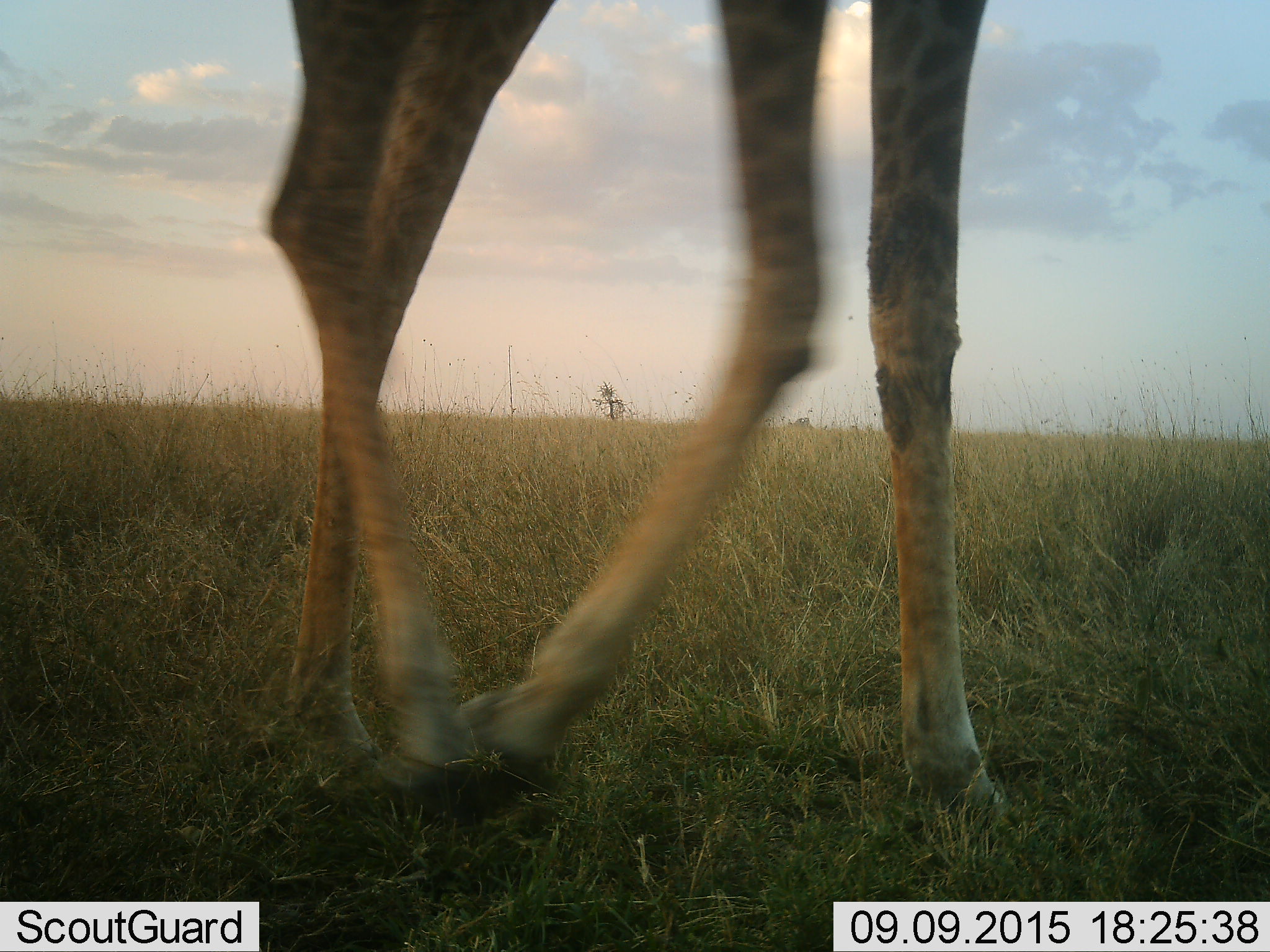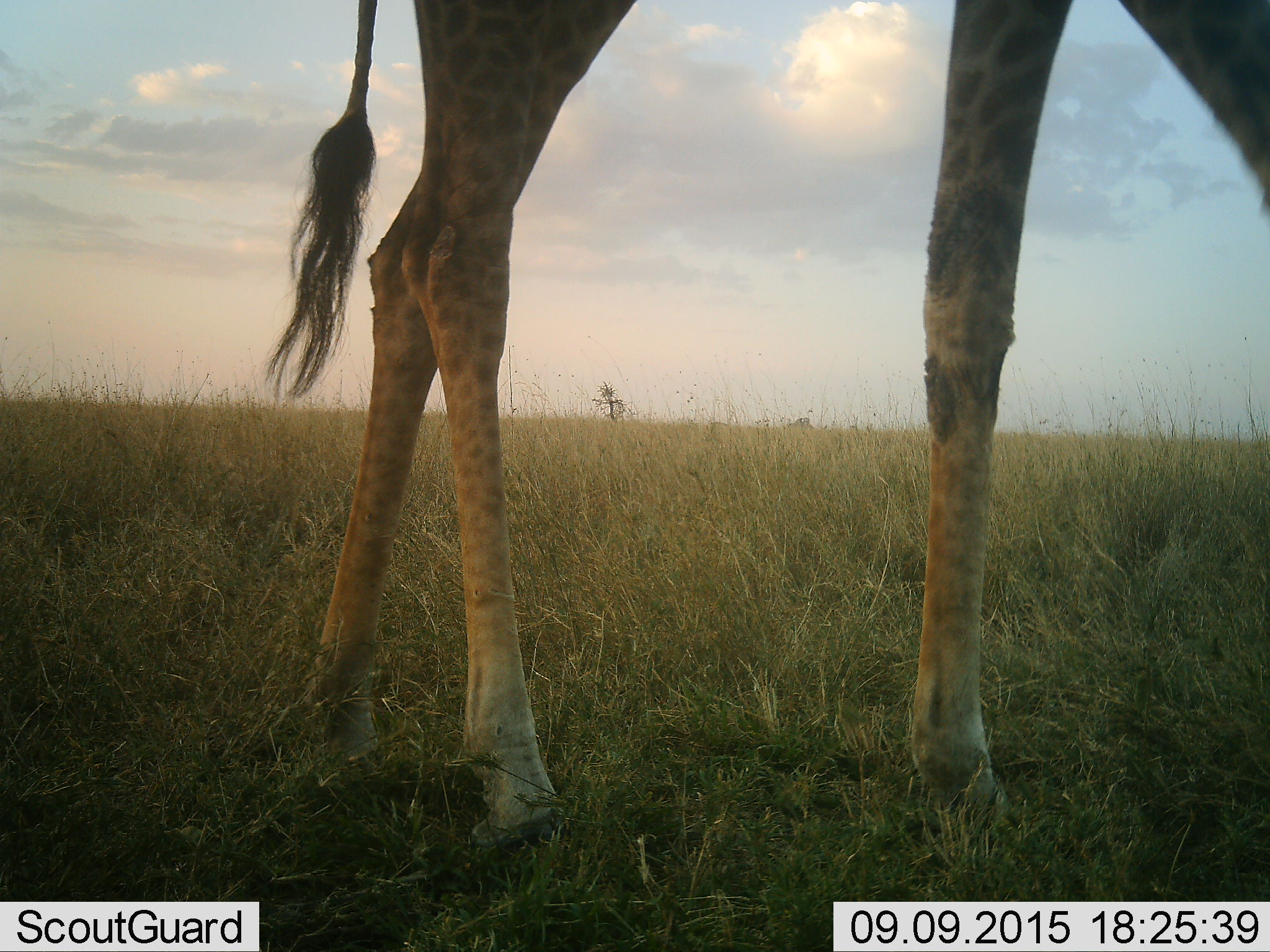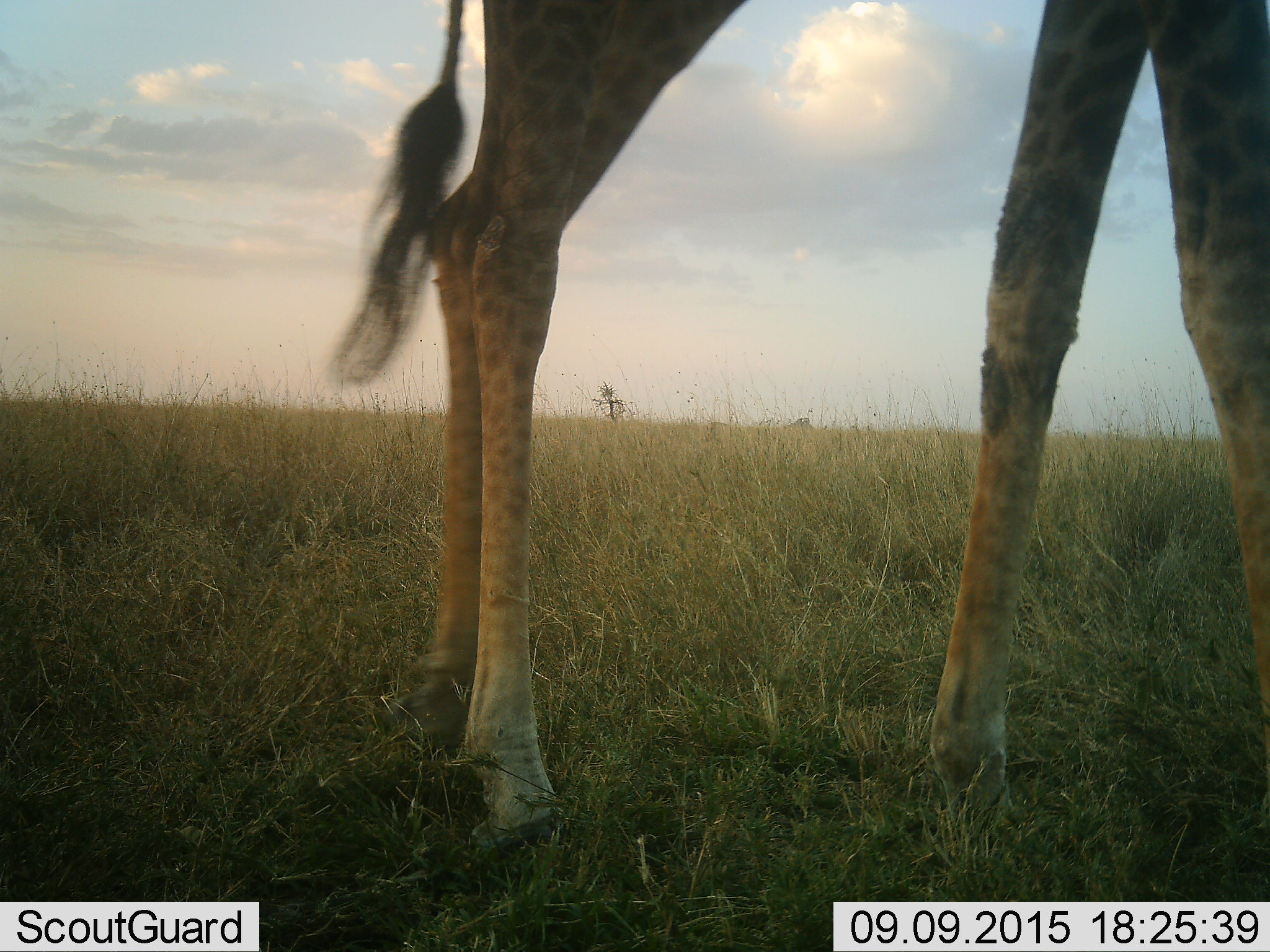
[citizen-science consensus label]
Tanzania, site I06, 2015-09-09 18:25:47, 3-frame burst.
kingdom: Animalia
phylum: Chordata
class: Mammalia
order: Artiodactyla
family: Giraffidae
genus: Giraffa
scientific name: Giraffa camelopardalis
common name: giraffe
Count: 1.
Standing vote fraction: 0%.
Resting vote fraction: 0%.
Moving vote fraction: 100%.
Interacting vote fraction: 0%.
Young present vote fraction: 0%.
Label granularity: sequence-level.